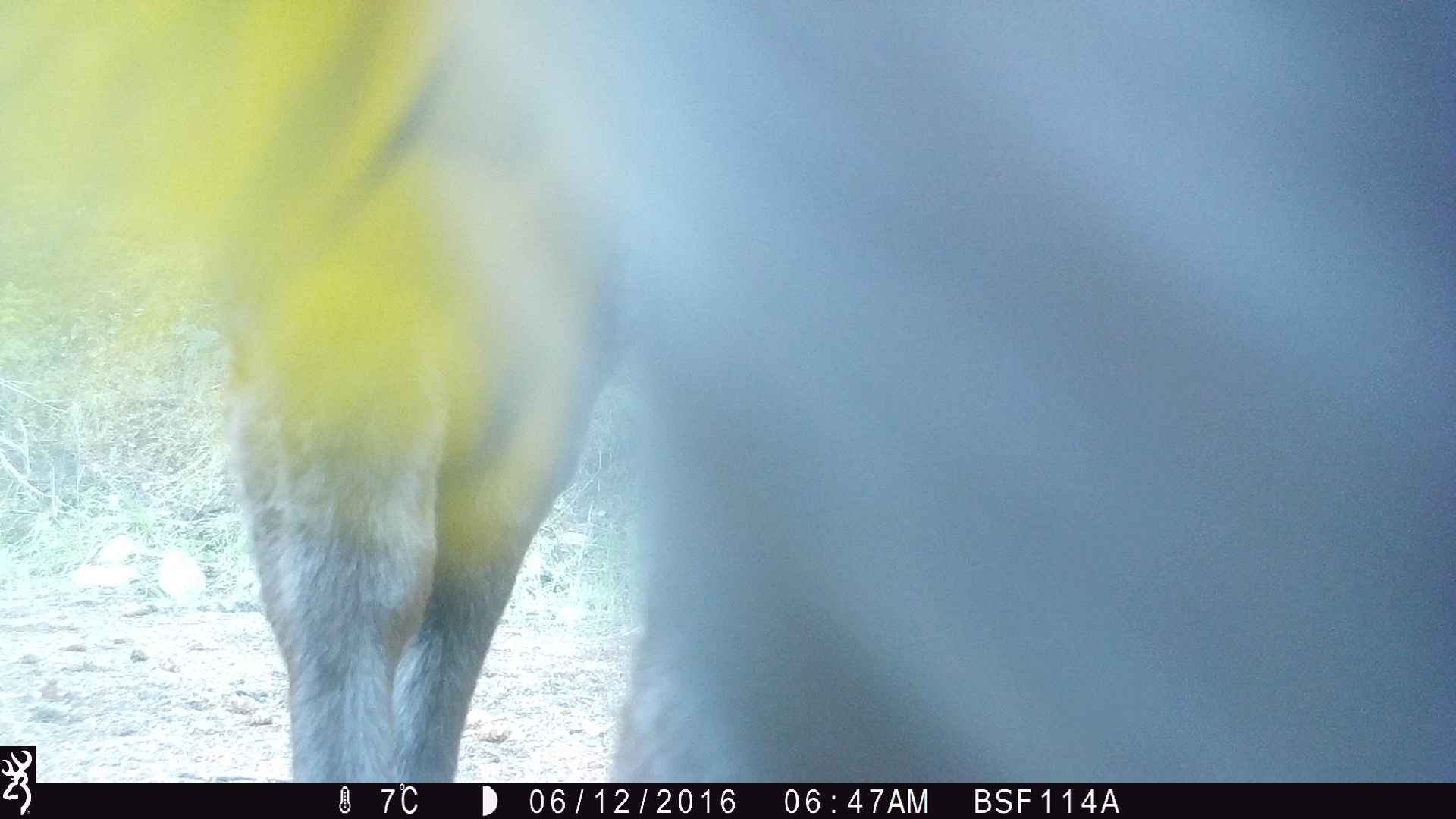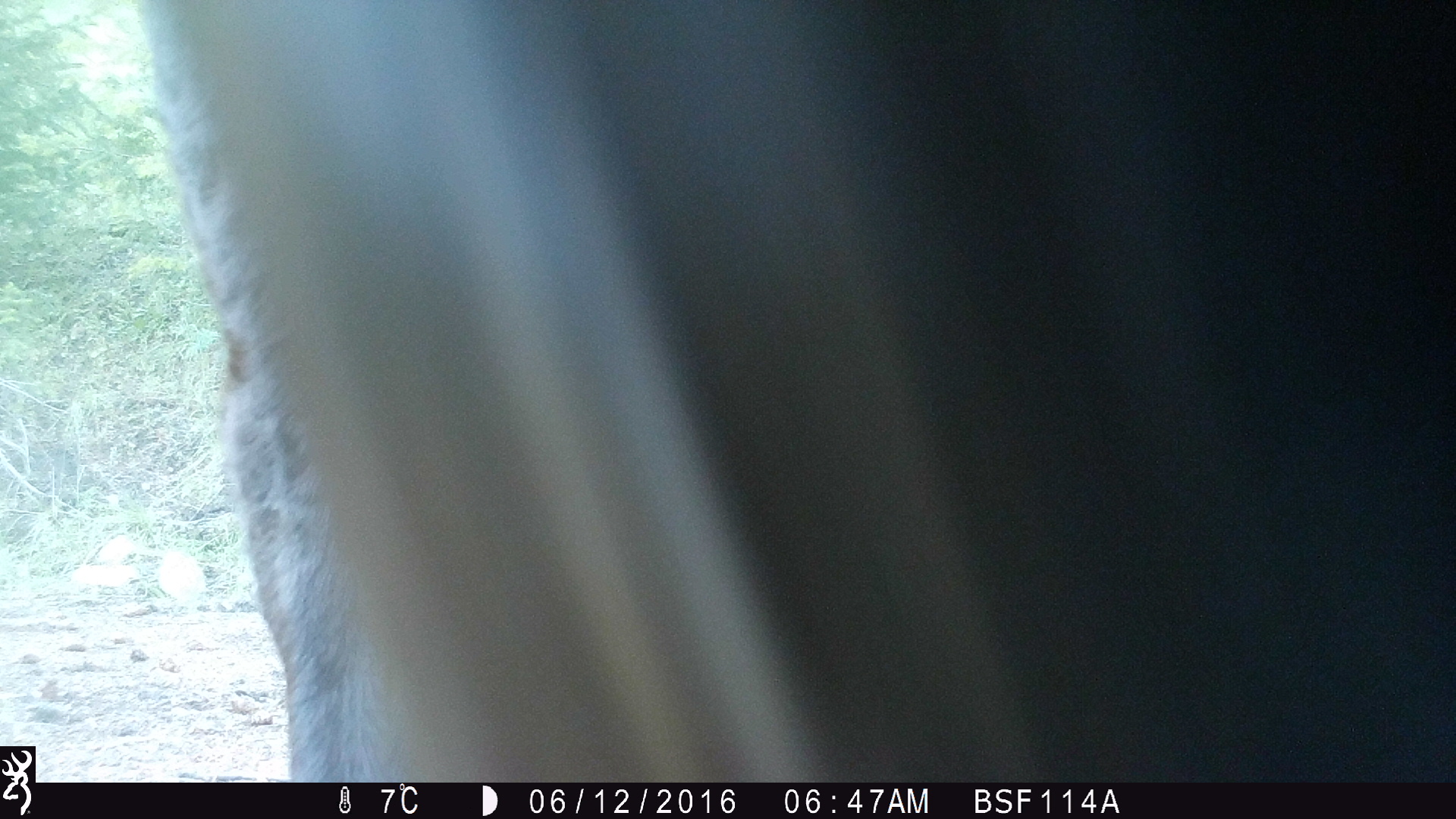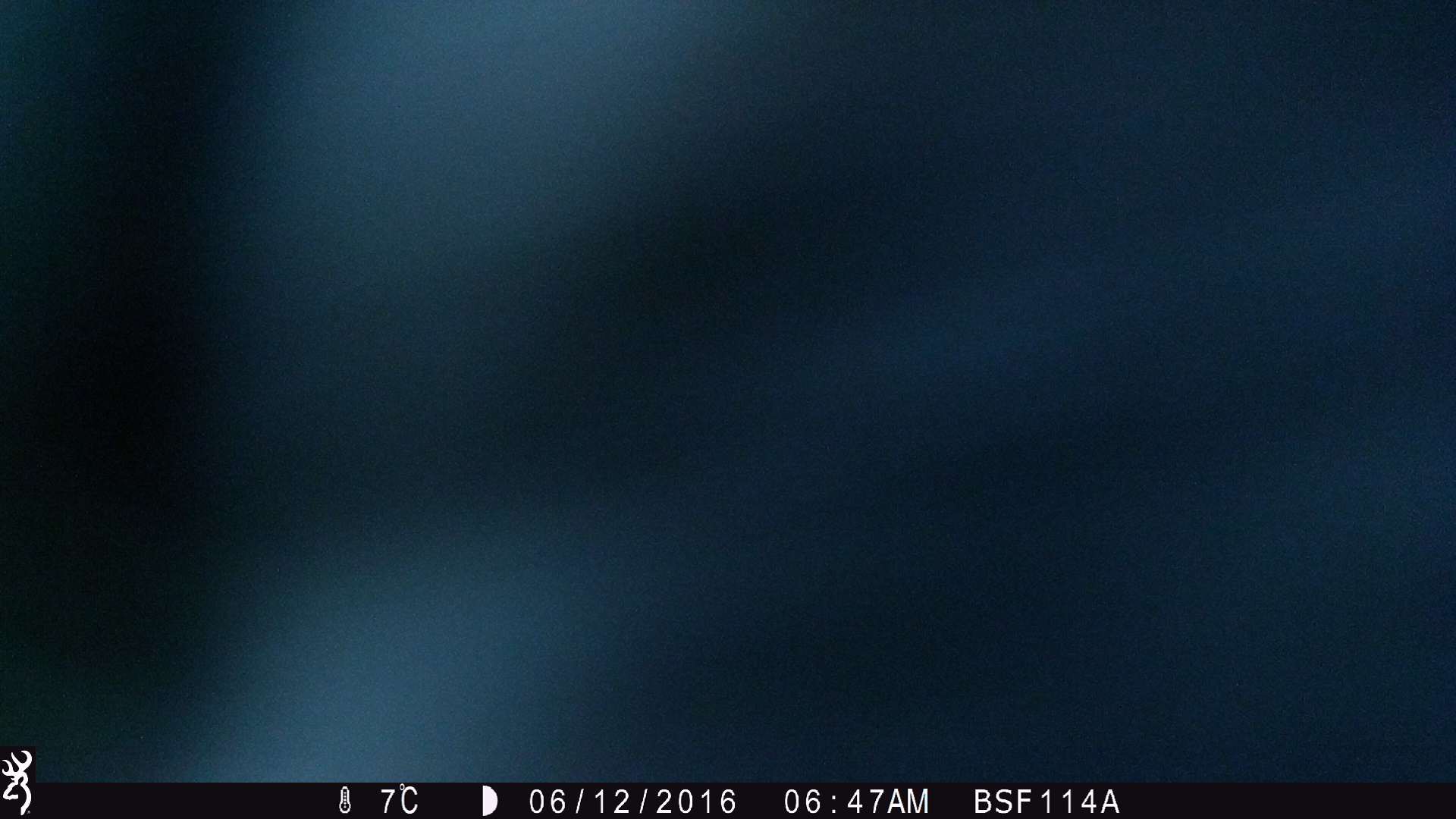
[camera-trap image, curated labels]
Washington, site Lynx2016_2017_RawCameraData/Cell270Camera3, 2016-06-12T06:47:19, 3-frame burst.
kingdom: Animalia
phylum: Chordata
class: Mammalia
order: Artiodactyla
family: Bovidae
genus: Bos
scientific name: Bos taurus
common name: domestic cattle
Domestic cattle (Bos taurus). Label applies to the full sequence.